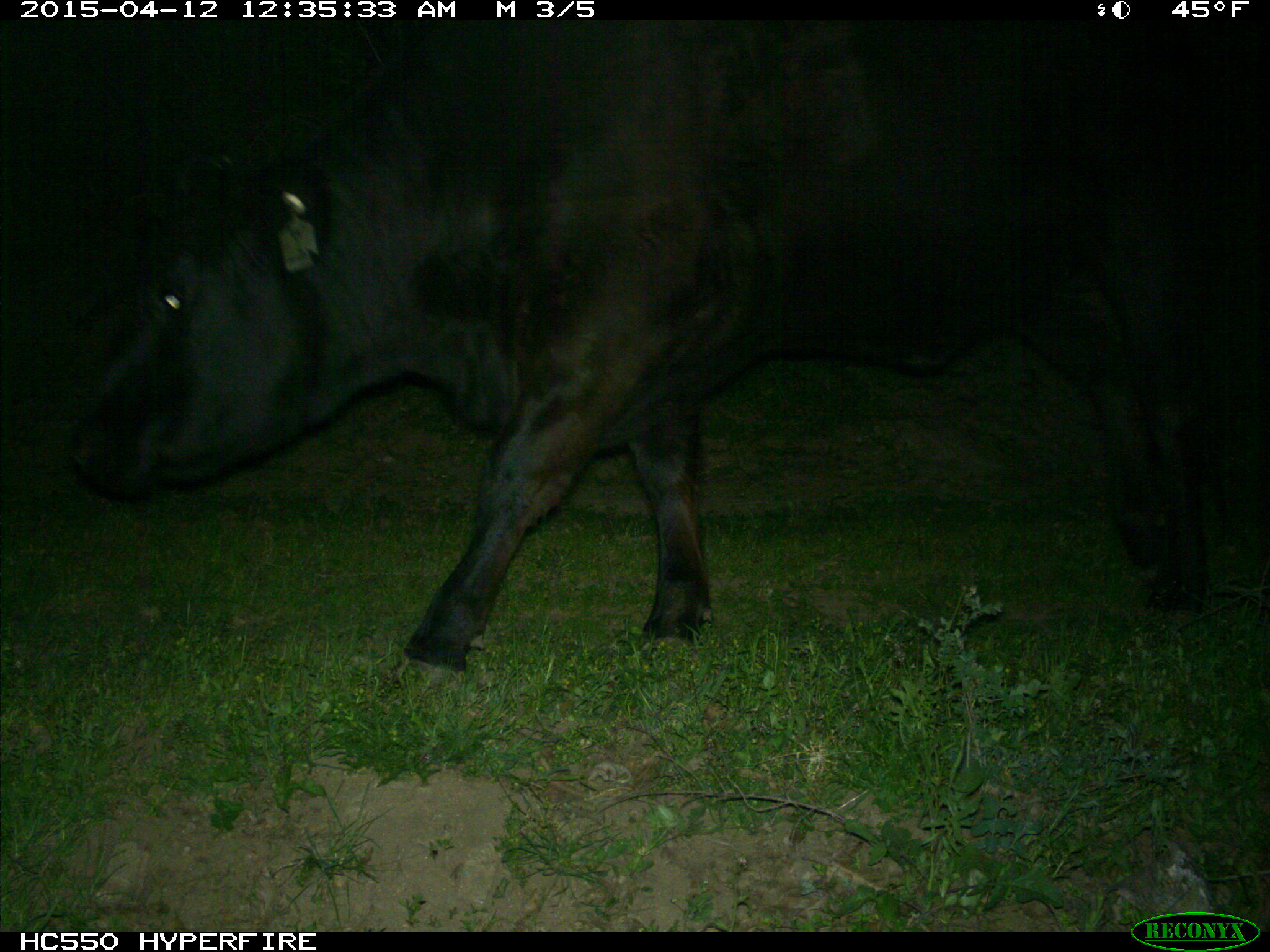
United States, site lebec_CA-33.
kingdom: Animalia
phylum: Chordata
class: Mammalia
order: Artiodactyla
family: Bovidae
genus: Bos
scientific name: Bos taurus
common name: domestic cow